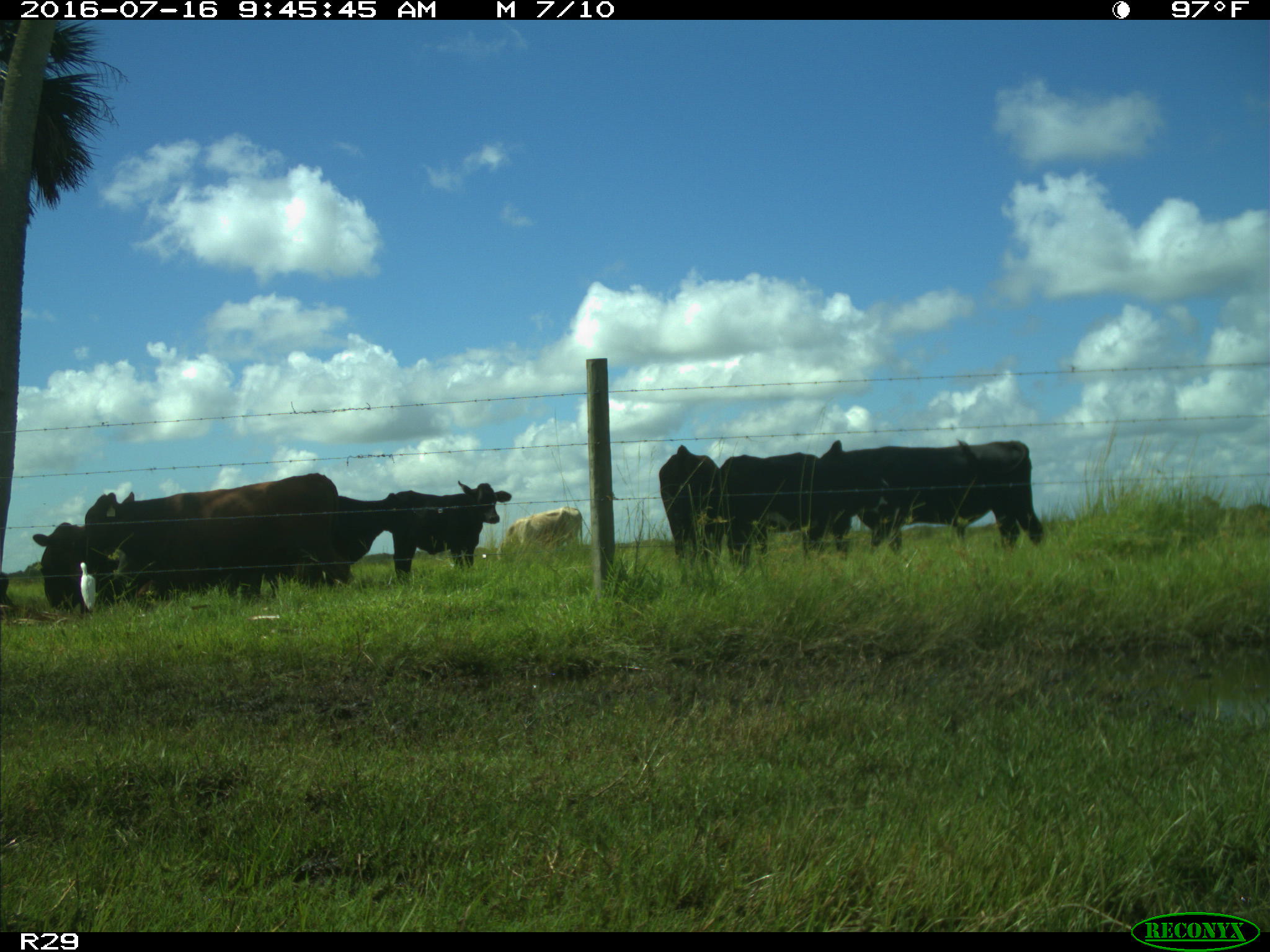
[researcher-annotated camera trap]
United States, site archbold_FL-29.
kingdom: Animalia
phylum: Chordata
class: Mammalia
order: Artiodactyla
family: Bovidae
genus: Bos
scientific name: Bos taurus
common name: domestic cow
Bos taurus (domestic cow).